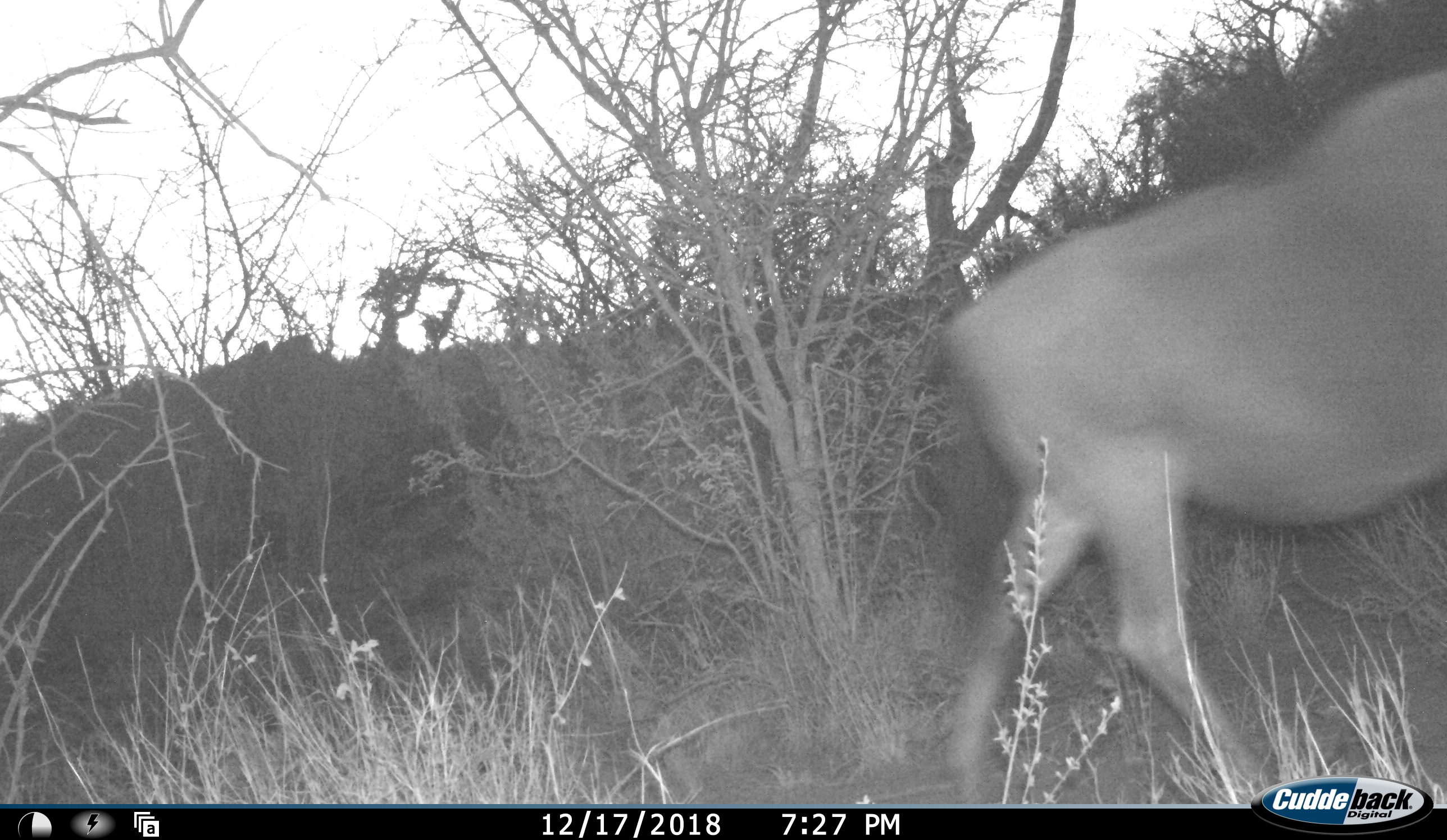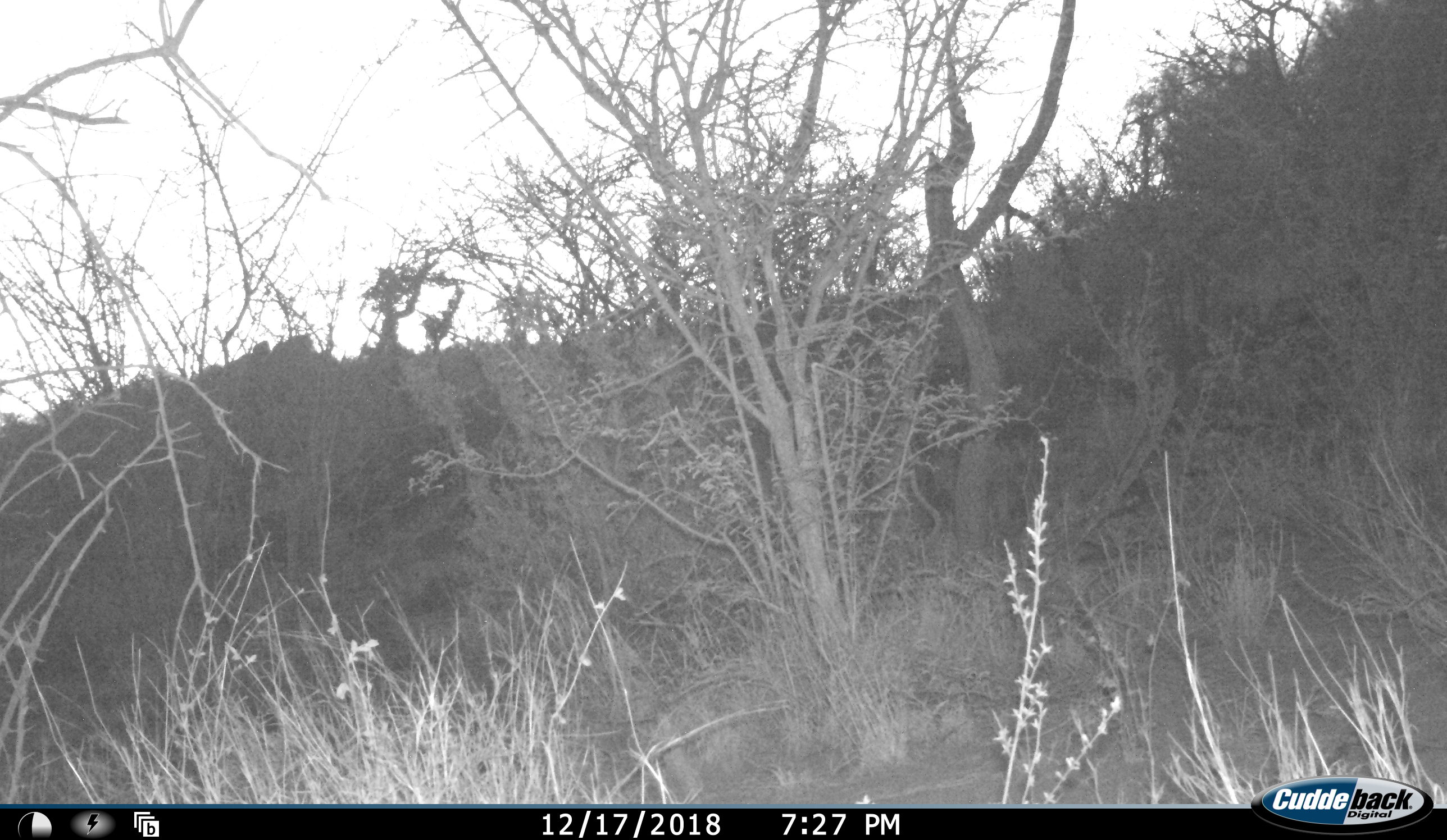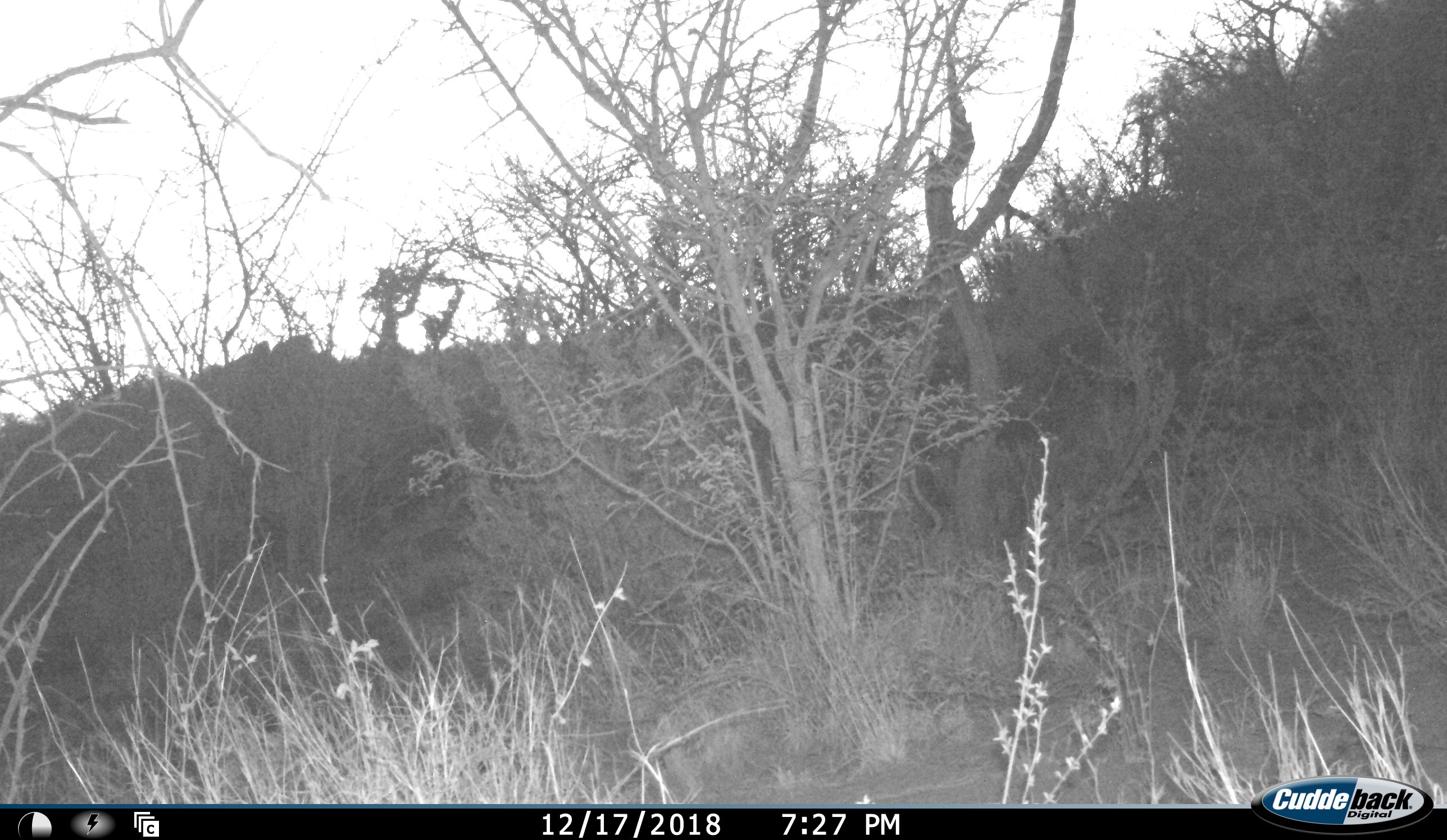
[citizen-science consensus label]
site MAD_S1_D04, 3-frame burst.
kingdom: Animalia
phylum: Chordata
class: Mammalia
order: Artiodactyla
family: Bovidae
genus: Connochaetes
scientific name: Connochaetes taurinus taurinus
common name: blue wildebeest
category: wildebeestblue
Wildebeestblue (blue wildebeest) (Connochaetes taurinus taurinus), count 1. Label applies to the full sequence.